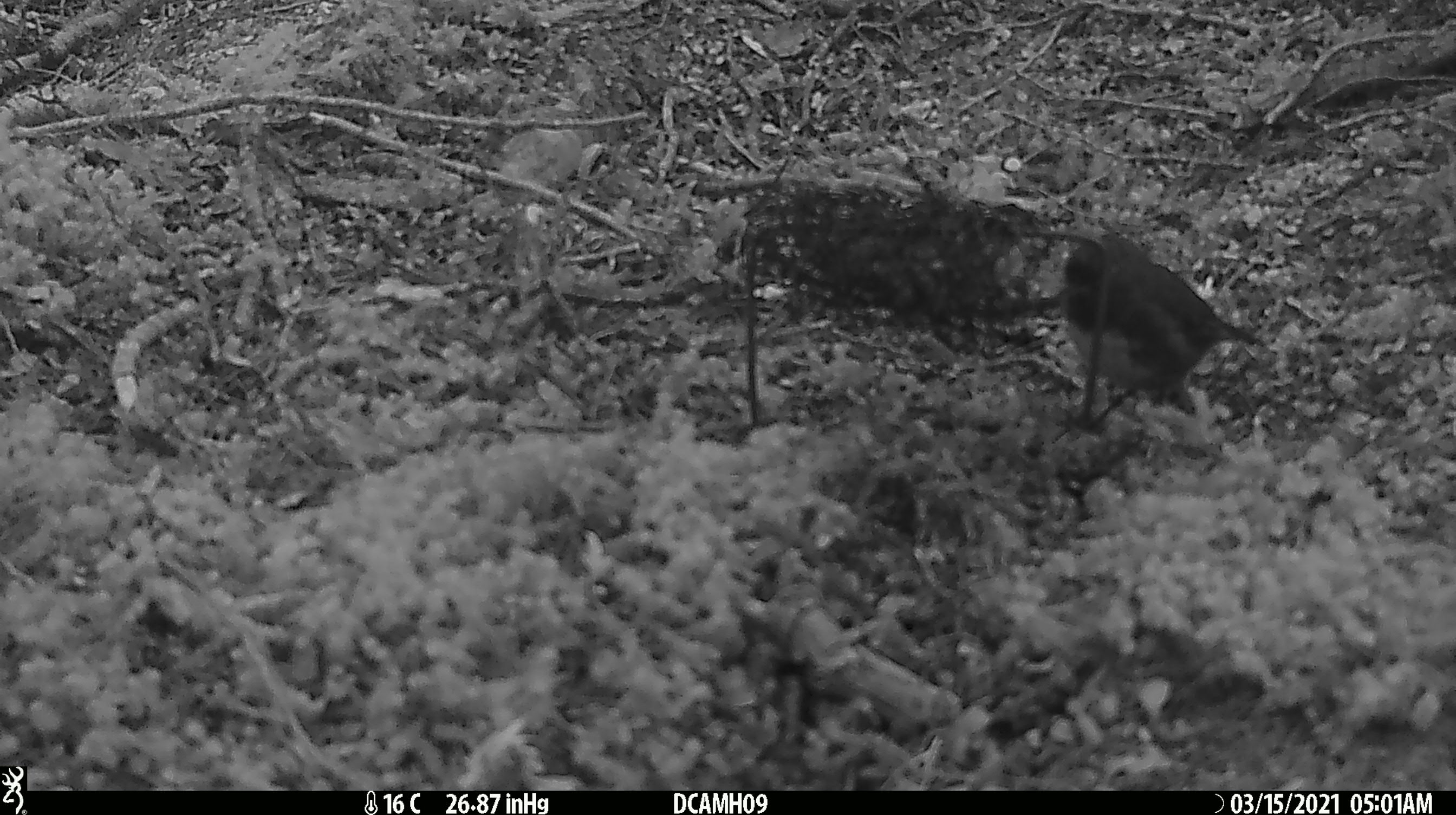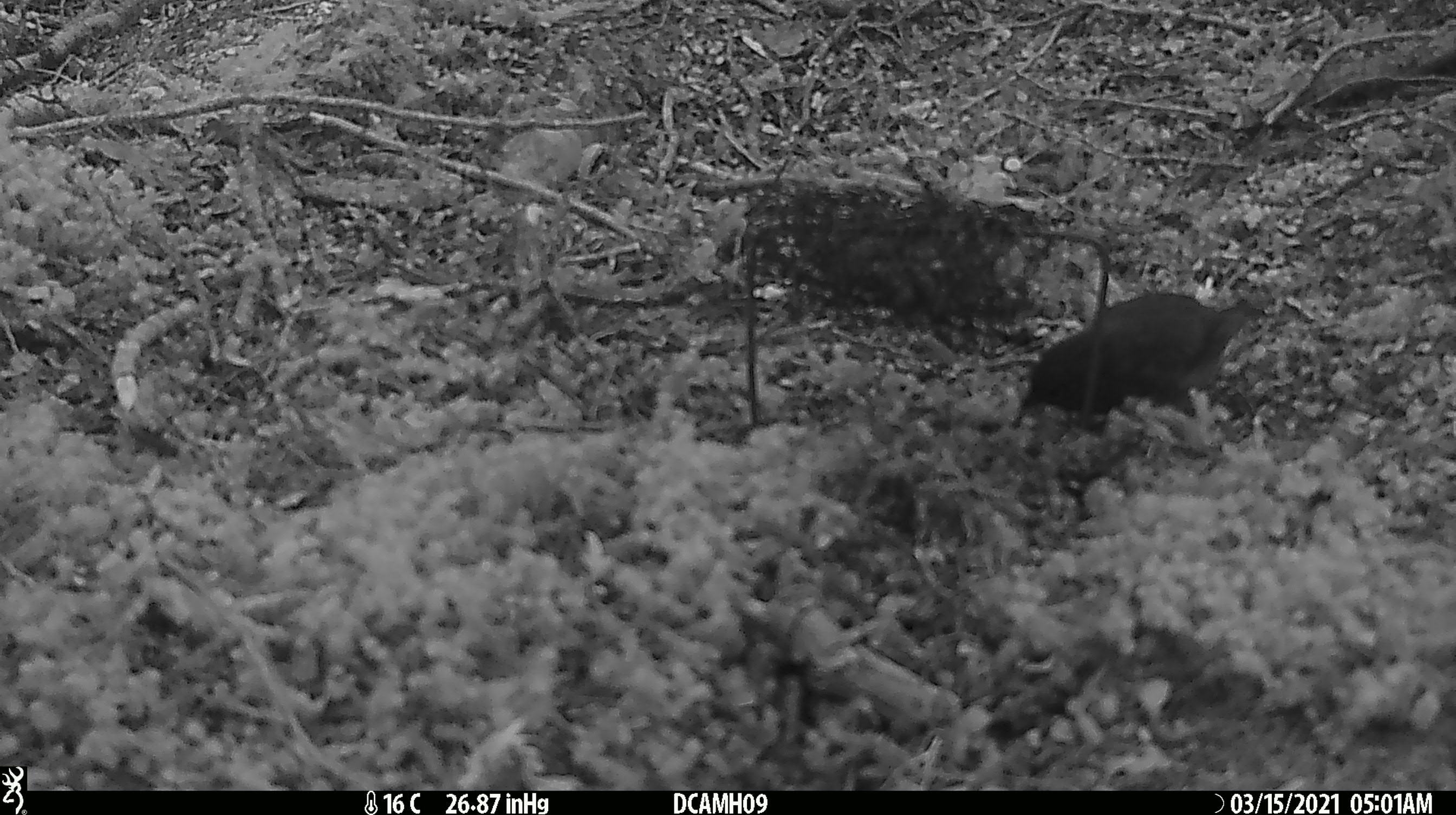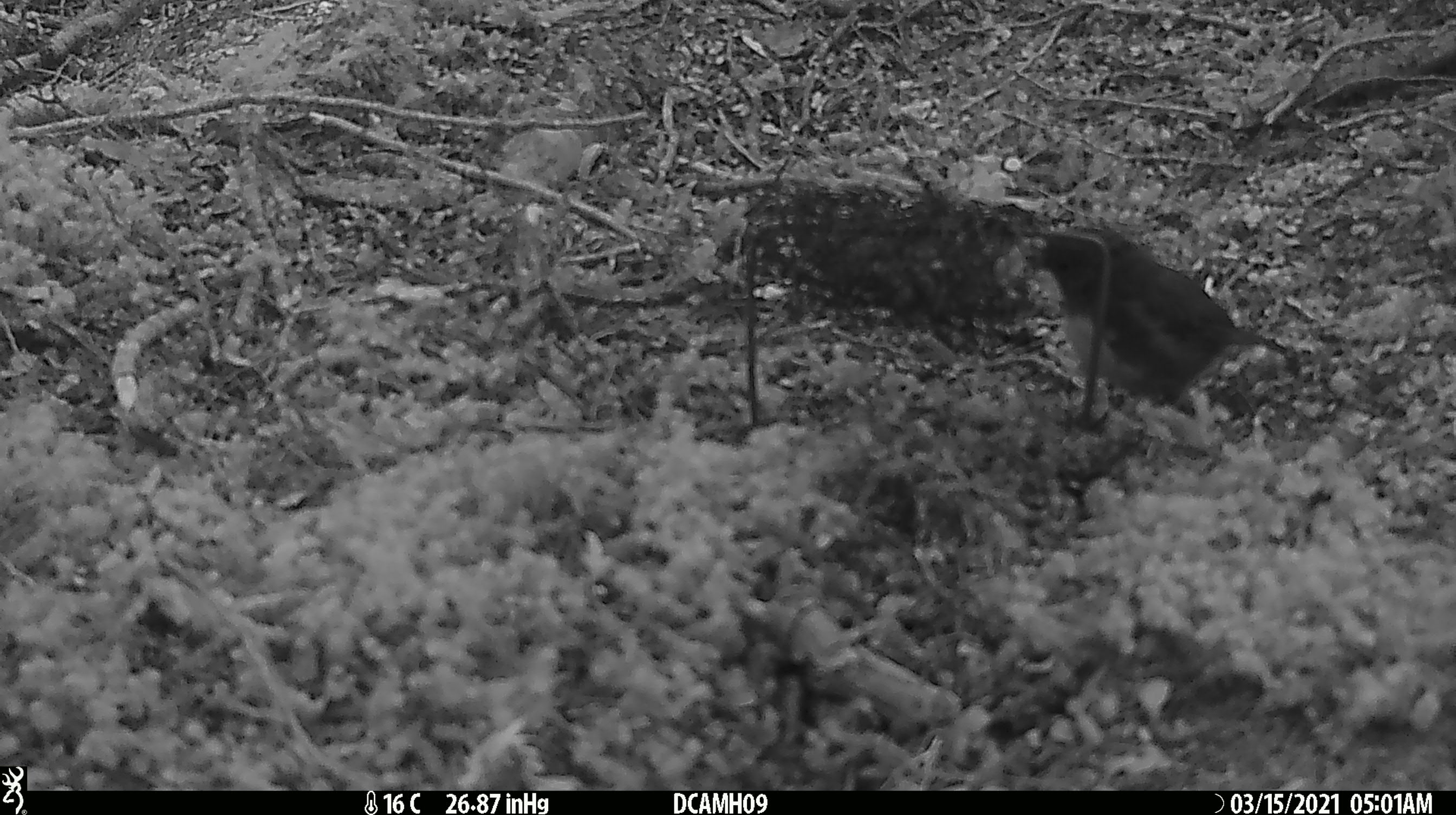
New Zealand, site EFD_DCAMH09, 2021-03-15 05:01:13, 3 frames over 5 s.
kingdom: Animalia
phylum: Chordata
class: Aves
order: Passeriformes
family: Petroicidae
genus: Petroica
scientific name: Petroica australis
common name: new zealand robin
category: robin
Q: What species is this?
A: Robin (new zealand robin) (Petroica australis).